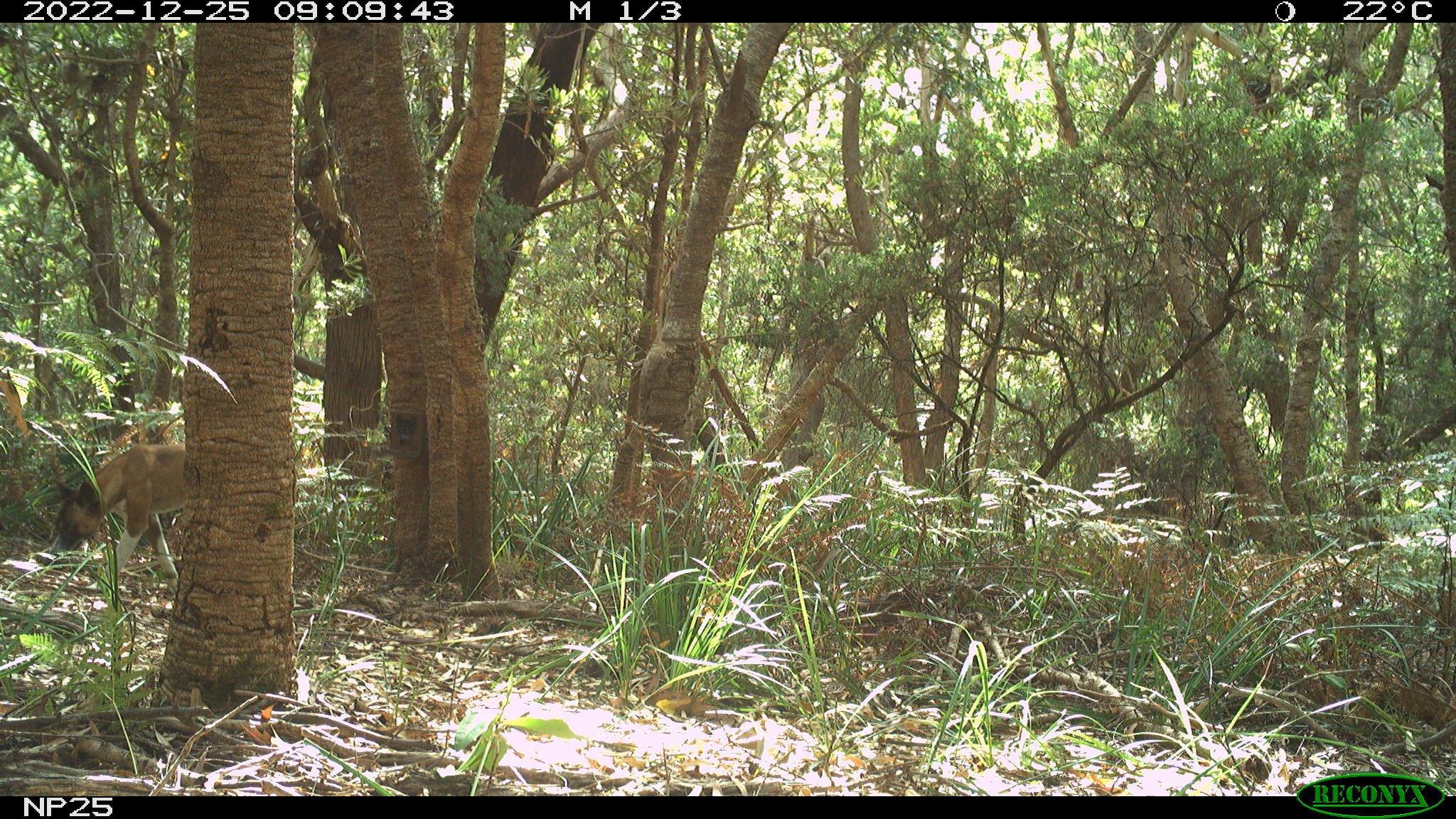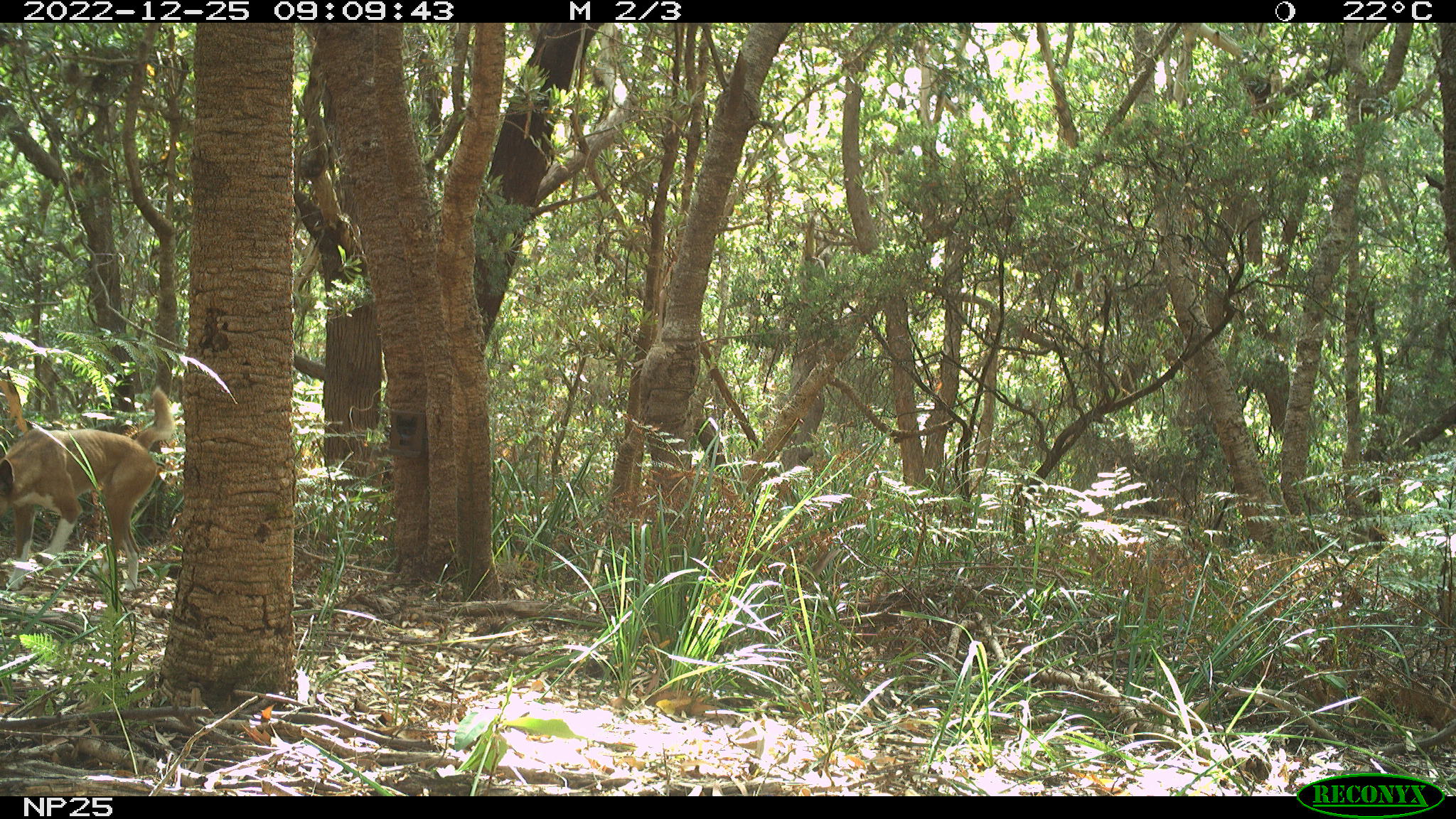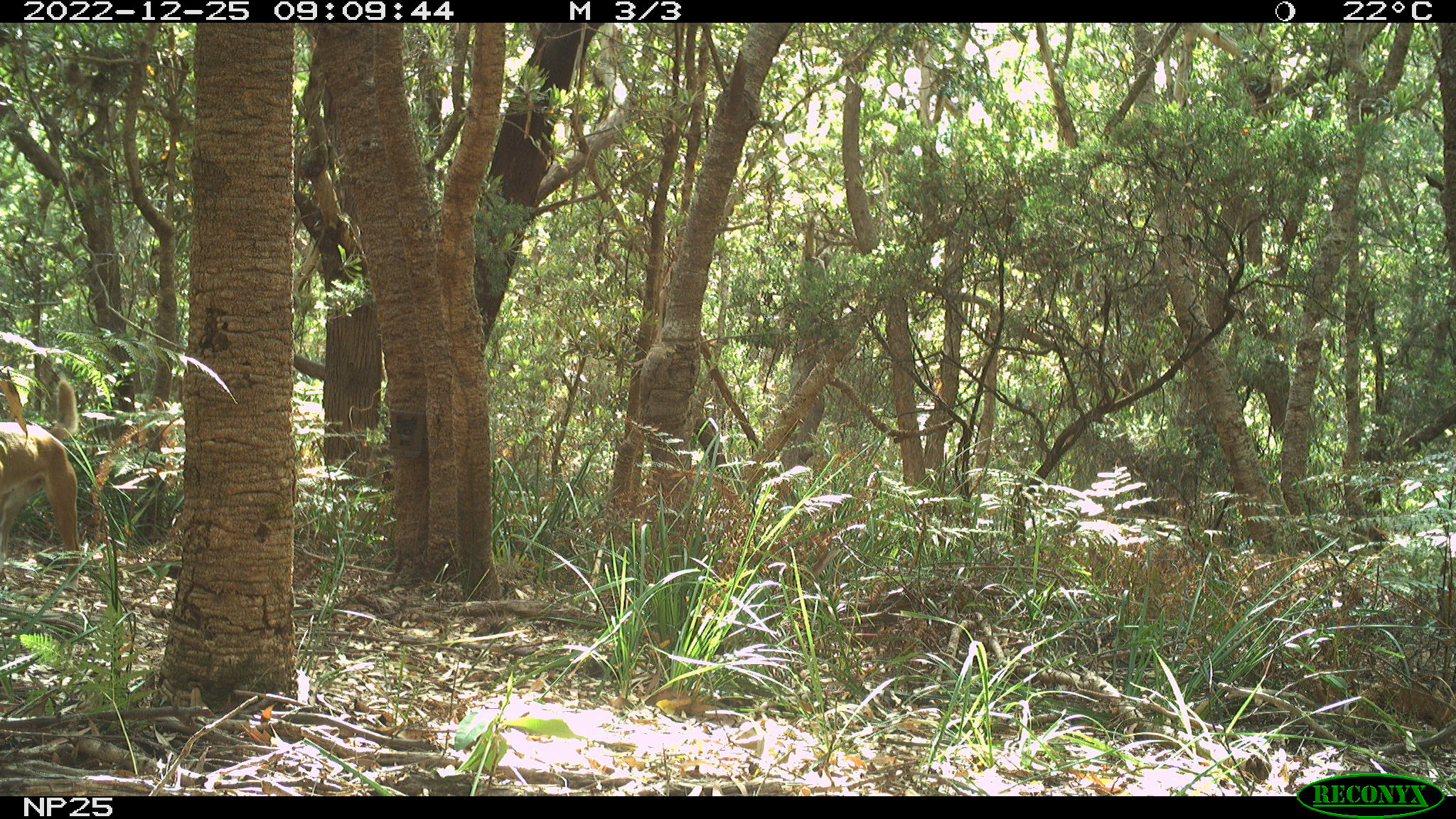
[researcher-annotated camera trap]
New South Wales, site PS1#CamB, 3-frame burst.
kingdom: Animalia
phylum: Chordata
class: Mammalia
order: Carnivora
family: Canidae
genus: Canis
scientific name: Canis familiaris dingo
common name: dingo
Dingo (Canis familiaris dingo).